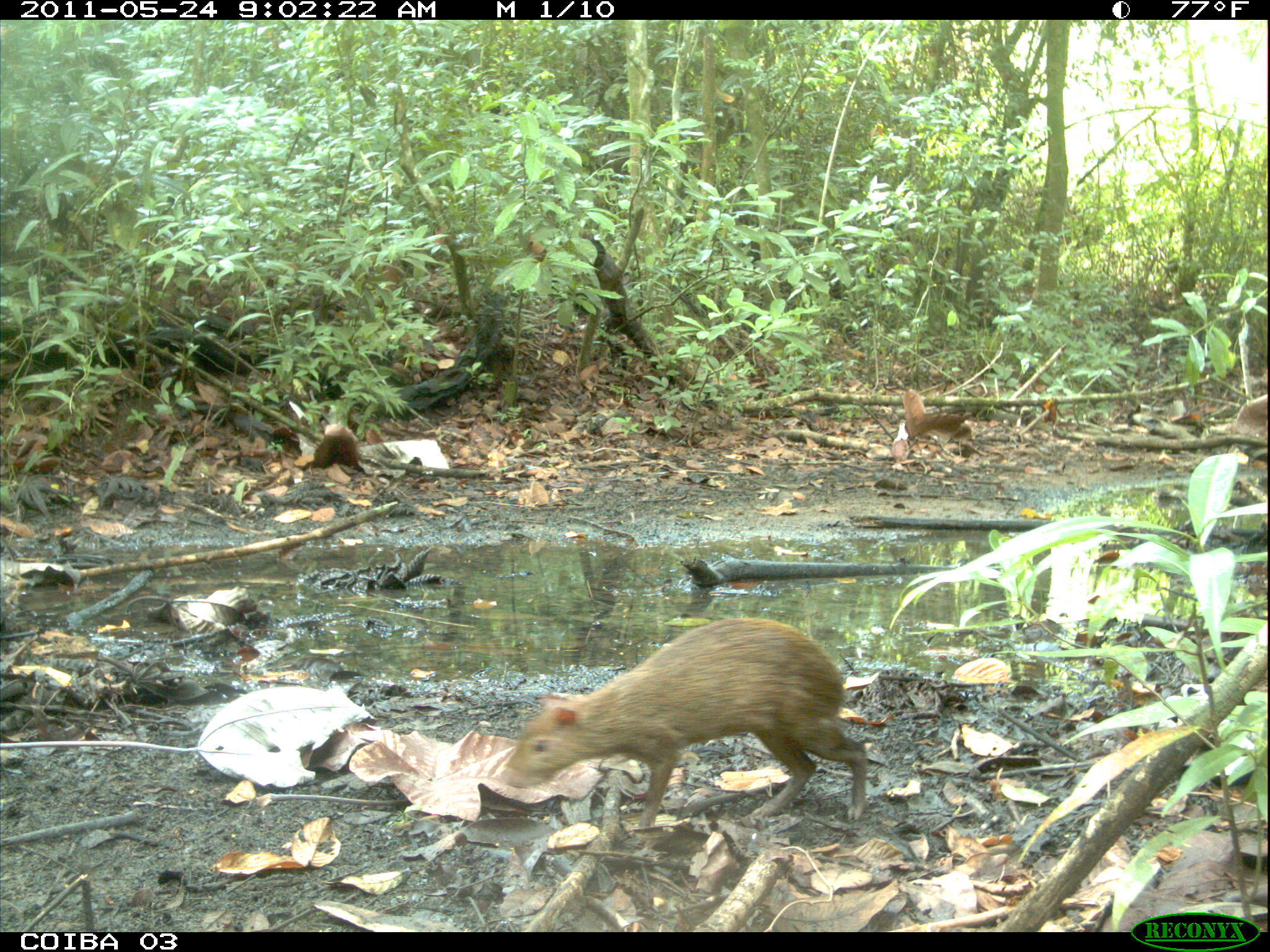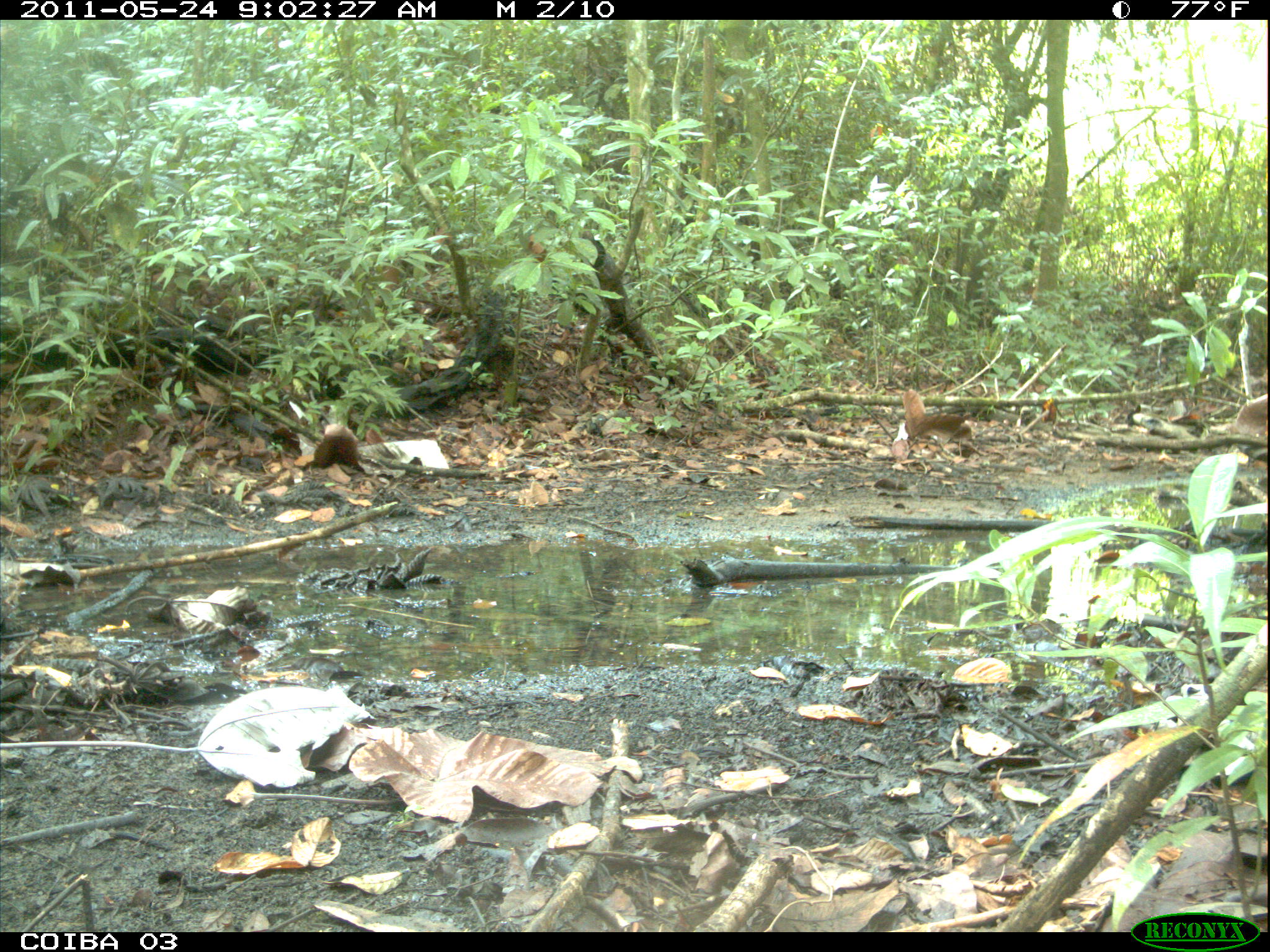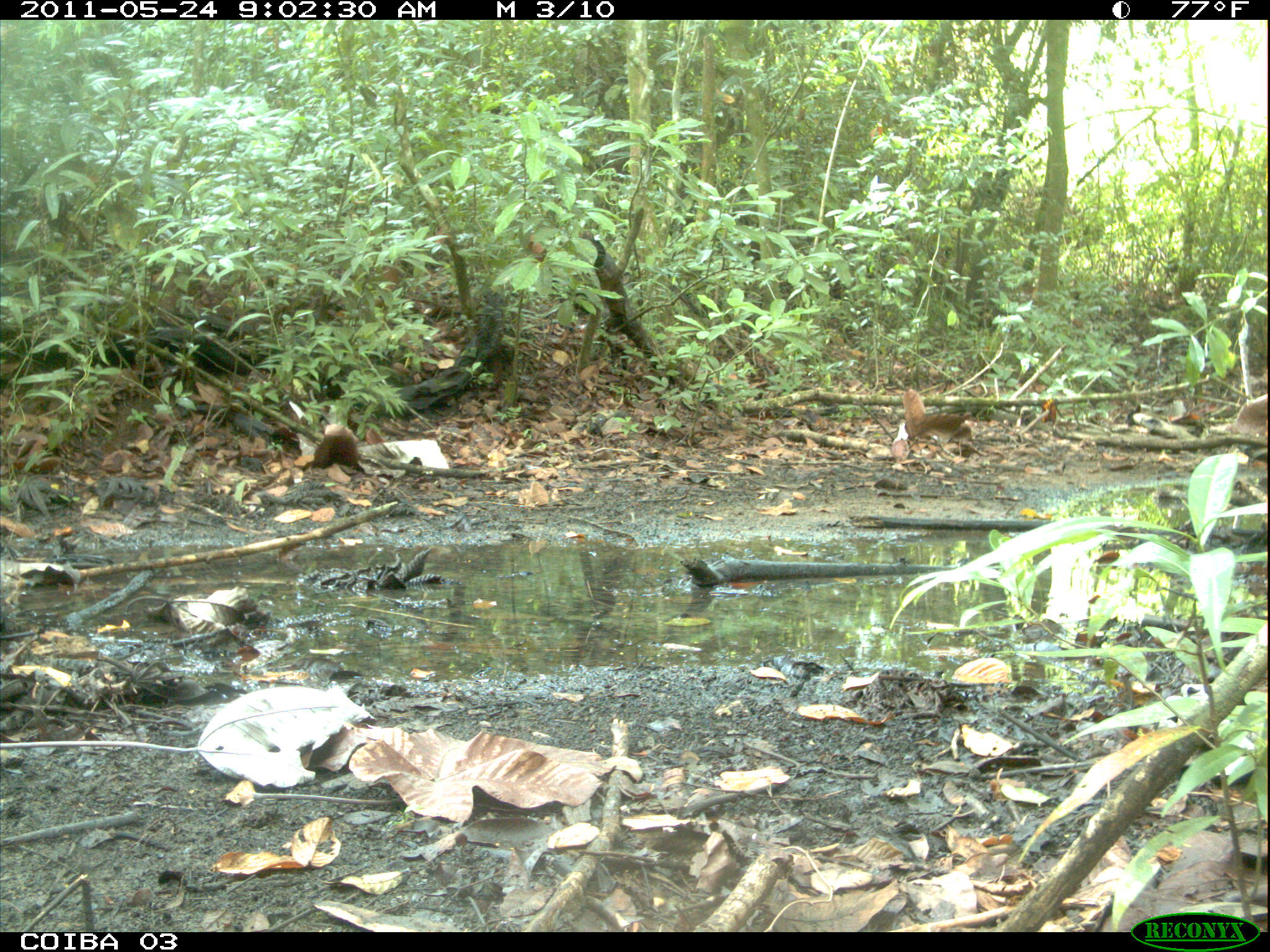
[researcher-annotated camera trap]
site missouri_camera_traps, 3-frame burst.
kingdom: Animalia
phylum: Chordata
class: Mammalia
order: Rodentia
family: Dasyproctidae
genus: Dasyprocta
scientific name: Dasyprocta coibae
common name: coiban agouti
Coiban agouti (Dasyprocta coibae).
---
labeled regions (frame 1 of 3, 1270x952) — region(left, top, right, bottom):
coiban agouti: region(476, 606, 894, 861)